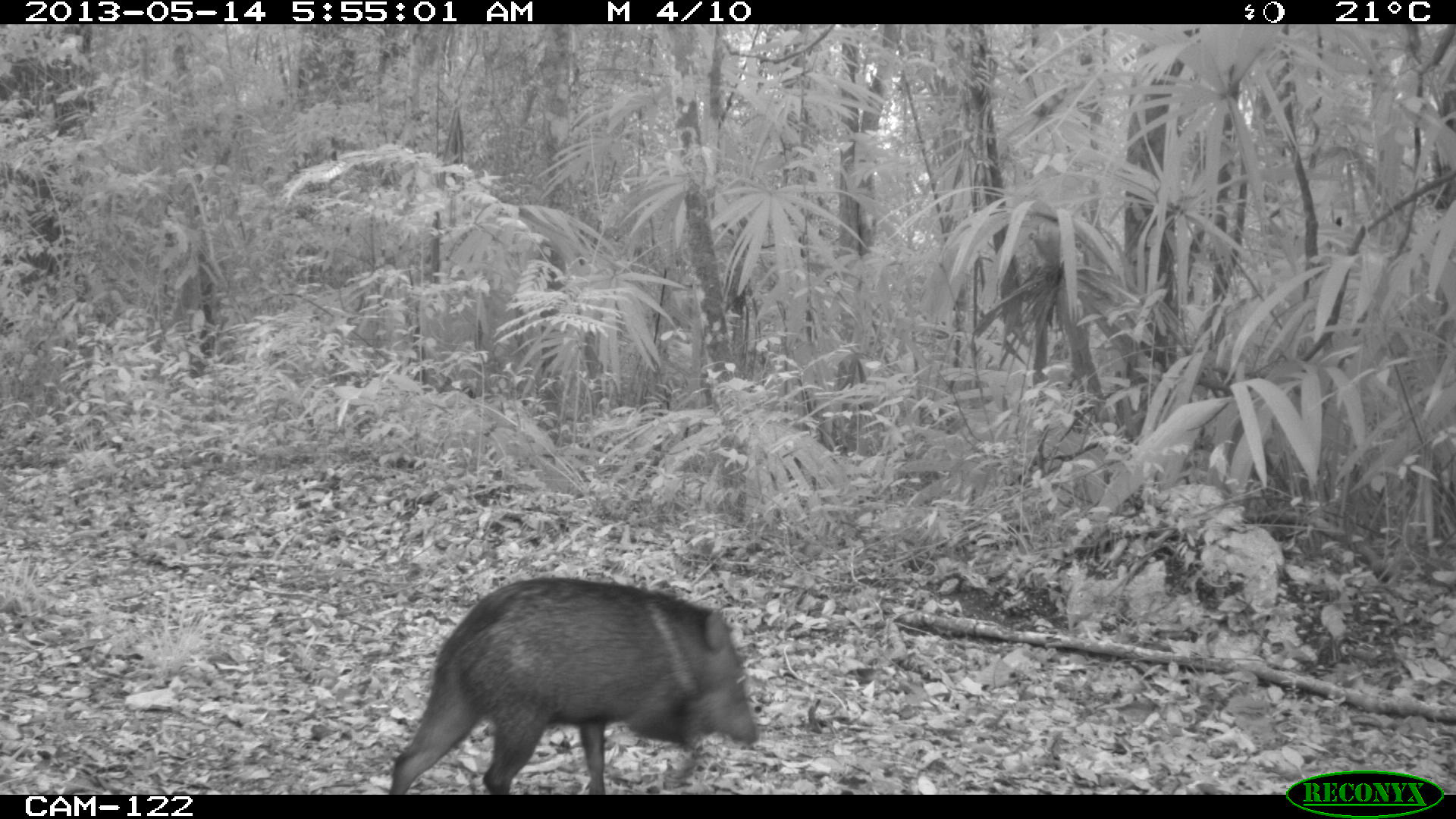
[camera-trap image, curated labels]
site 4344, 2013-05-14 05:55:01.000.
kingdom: Animalia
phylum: Chordata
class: Mammalia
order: Artiodactyla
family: Tayassuidae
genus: Pecari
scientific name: Pecari tajacu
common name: collared peccary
Pecari tajacu (collared peccary), count 1.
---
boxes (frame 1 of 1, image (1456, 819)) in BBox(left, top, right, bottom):
pecari tajacu: BBox(387, 575, 760, 795)